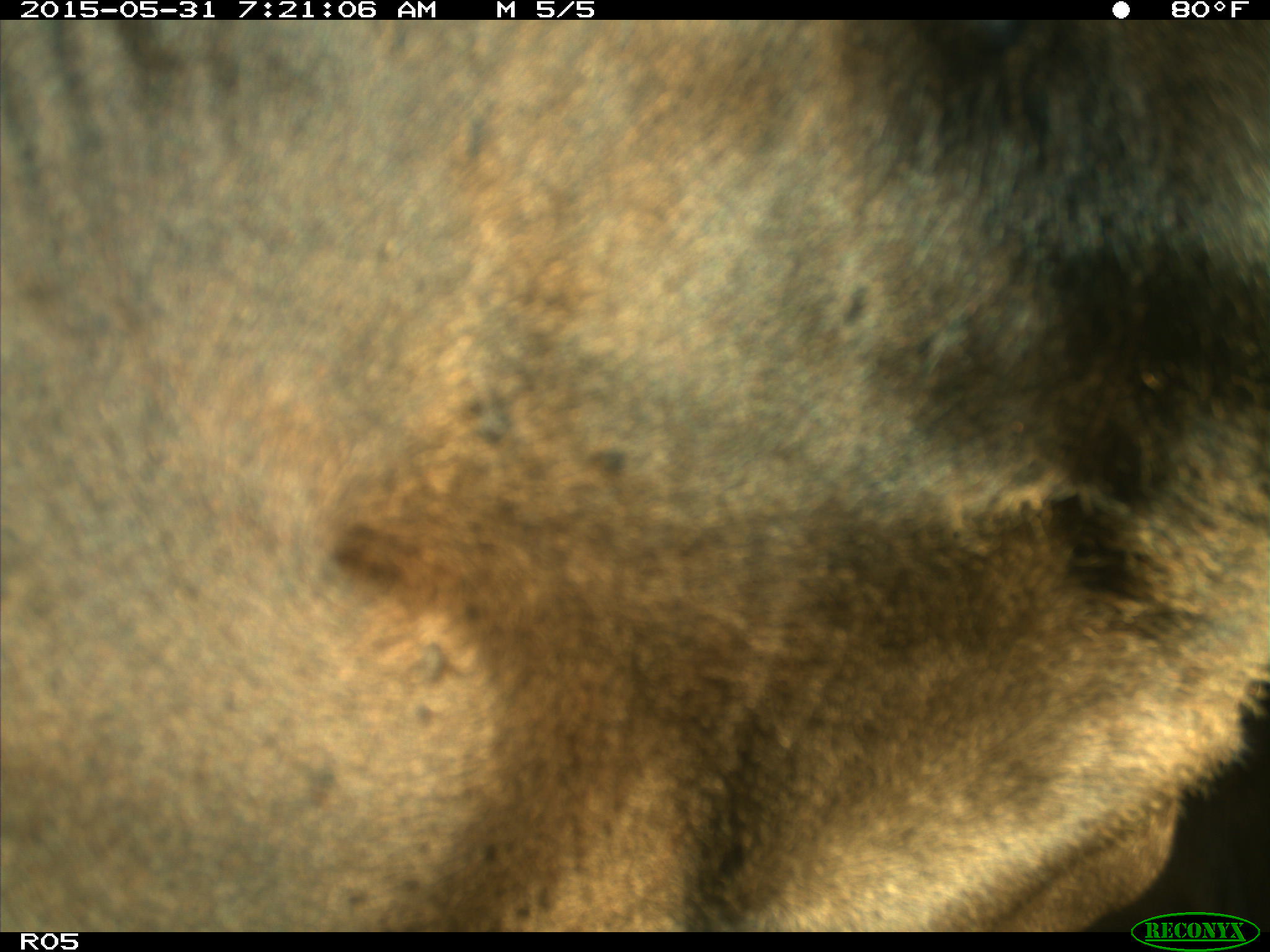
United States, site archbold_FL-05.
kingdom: Animalia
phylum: Chordata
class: Mammalia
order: Artiodactyla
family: Bovidae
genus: Bos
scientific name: Bos taurus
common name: domestic cow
Bos taurus (domestic cow).